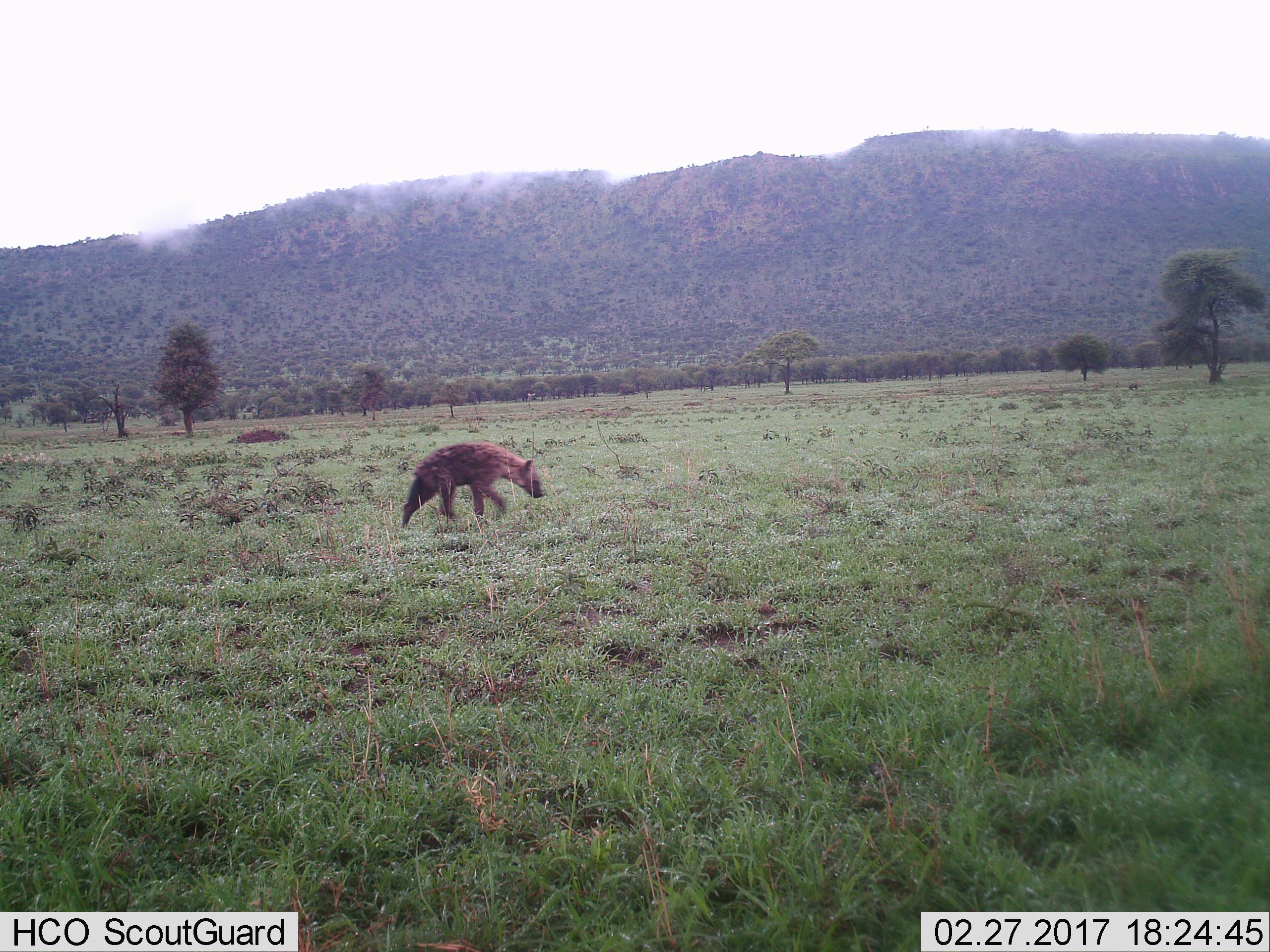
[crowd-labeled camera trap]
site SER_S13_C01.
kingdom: Animalia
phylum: Chordata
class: Mammalia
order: Carnivora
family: Hyaenidae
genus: Crocuta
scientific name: Crocuta crocuta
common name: spotted hyena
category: hyenaspotted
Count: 1.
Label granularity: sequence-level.